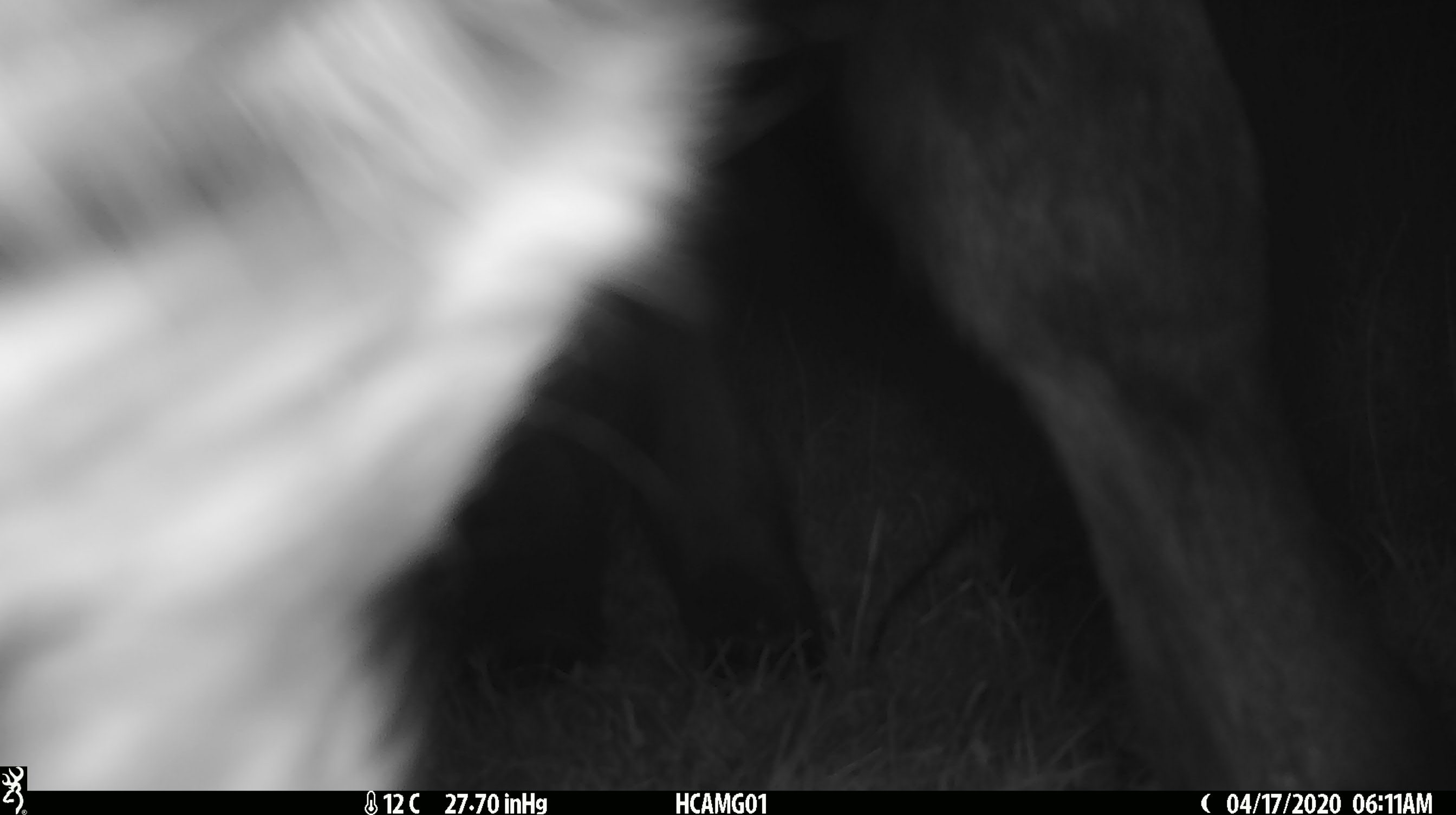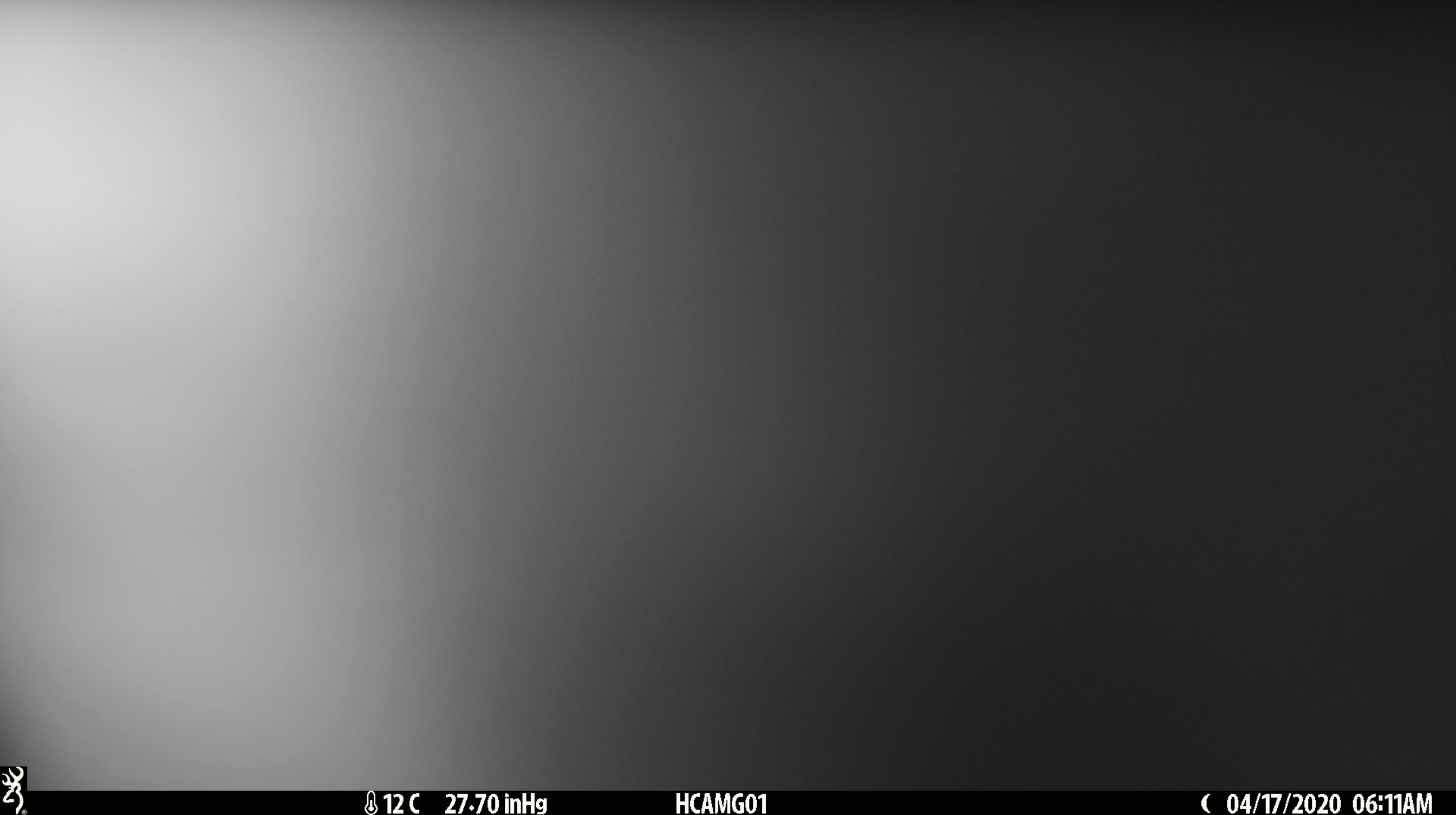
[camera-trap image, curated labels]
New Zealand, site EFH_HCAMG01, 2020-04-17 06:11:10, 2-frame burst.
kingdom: Animalia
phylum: Chordata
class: Mammalia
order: Artiodactyla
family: Bovidae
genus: Bos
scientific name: Bos taurus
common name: domestic cow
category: cow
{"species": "cow (domestic cow) (Bos taurus)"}